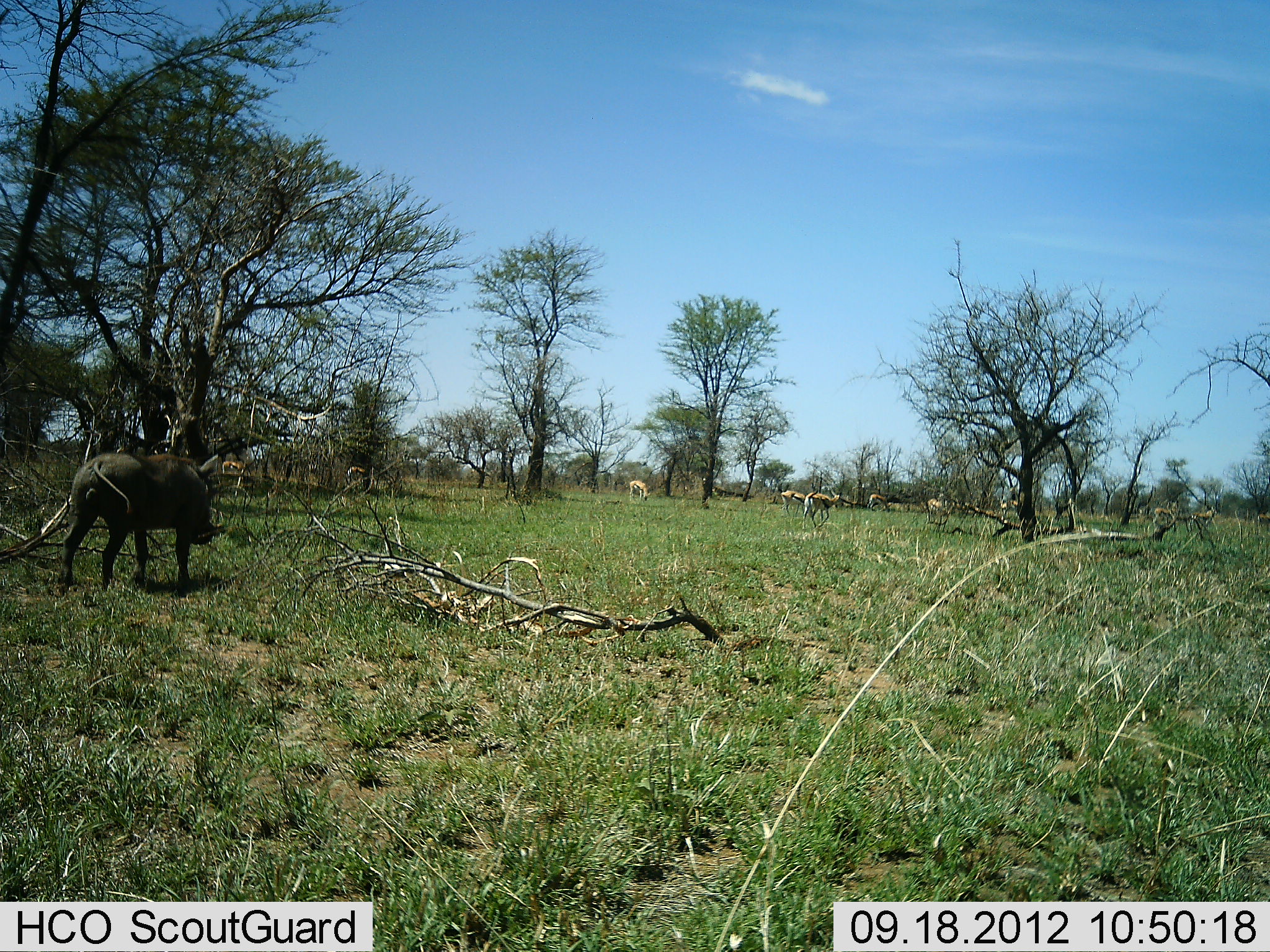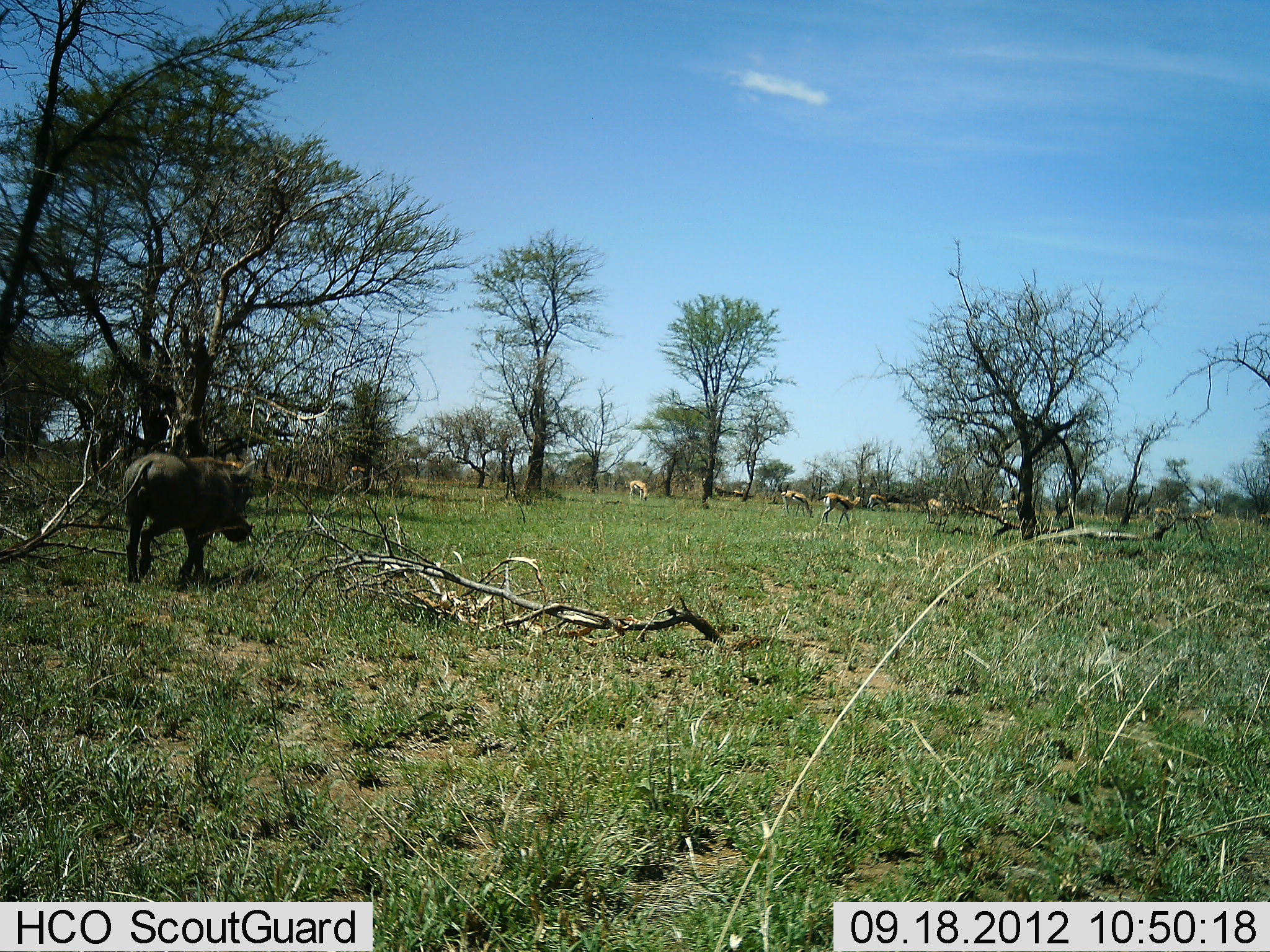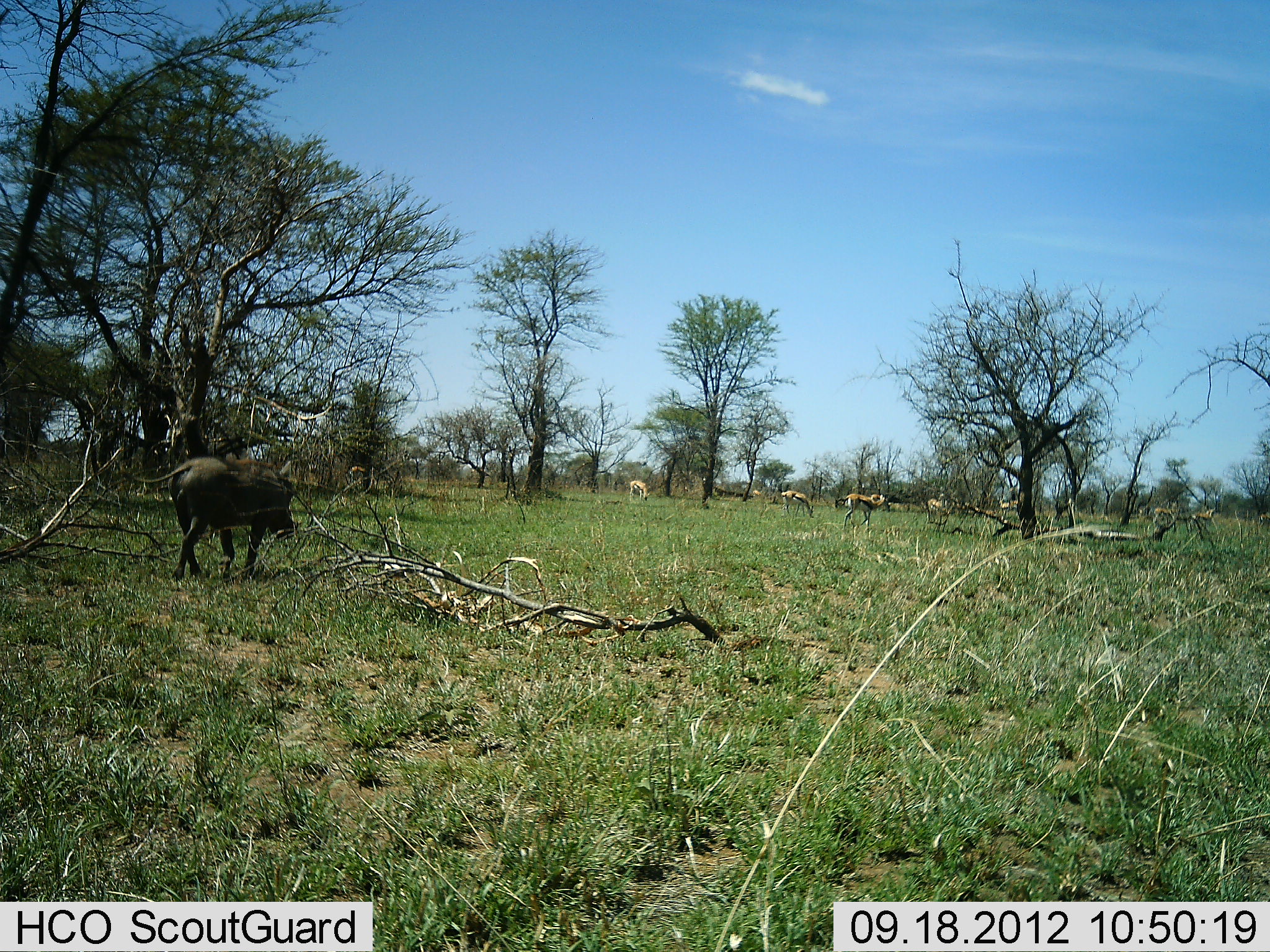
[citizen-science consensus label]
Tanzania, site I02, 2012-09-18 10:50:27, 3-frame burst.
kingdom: Animalia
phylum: Chordata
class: Mammalia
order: Artiodactyla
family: Bovidae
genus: Eudorcas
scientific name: Eudorcas thomsonii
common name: thomson's gazelle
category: gazellethomsons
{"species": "gazellethomsons (thomson's gazelle) (Eudorcas thomsonii)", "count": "8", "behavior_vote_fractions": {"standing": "30%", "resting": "0%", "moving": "50%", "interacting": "0%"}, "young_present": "0%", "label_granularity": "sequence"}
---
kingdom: Animalia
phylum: Chordata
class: Mammalia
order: Artiodactyla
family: Suidae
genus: Phacochoerus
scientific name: Phacochoerus africanus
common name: warthog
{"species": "warthog (Phacochoerus africanus)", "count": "1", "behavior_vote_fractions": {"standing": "0%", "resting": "0%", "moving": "100%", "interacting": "0%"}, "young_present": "0%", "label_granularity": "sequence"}